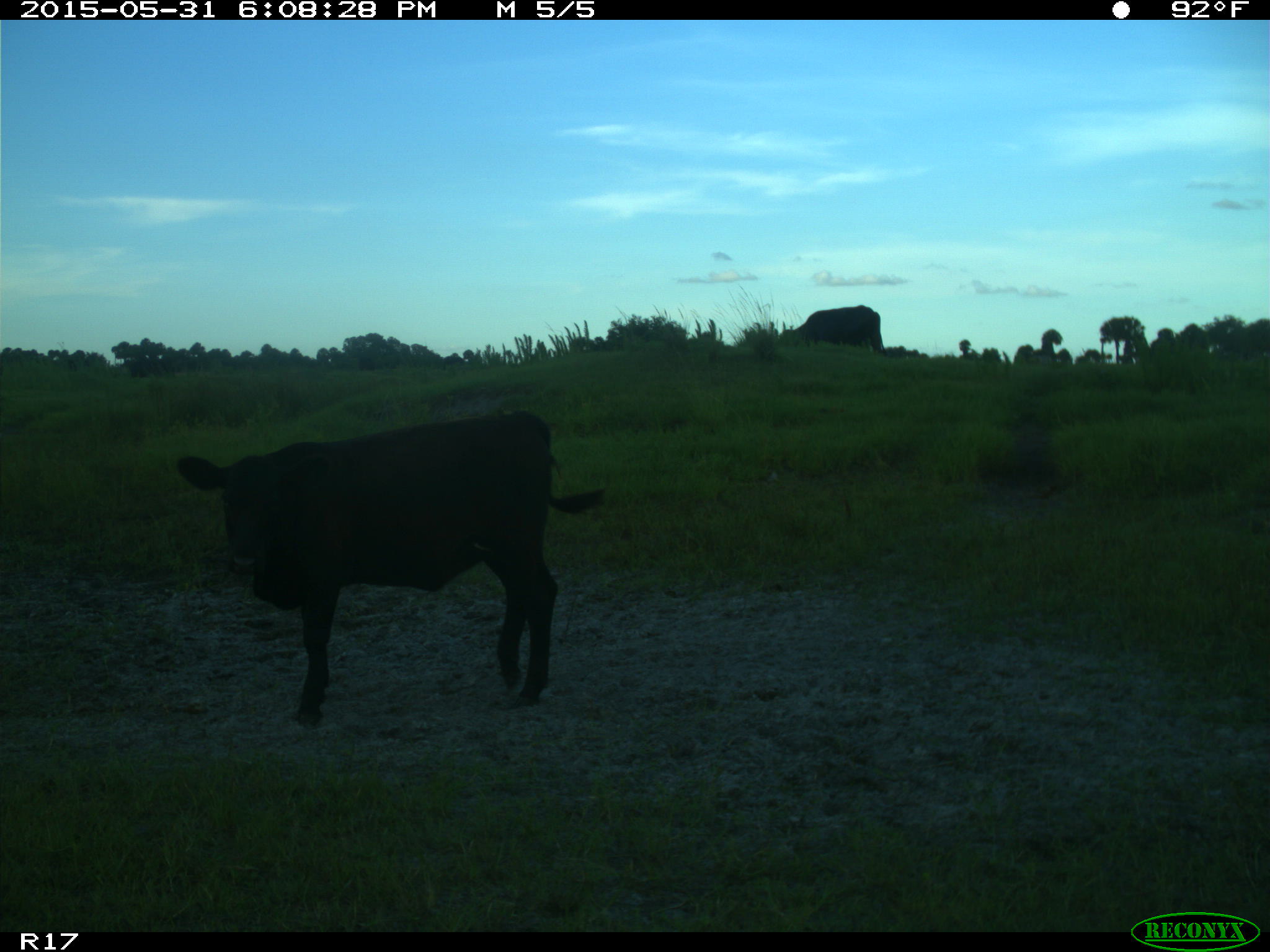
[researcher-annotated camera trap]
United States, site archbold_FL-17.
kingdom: Animalia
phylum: Chordata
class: Mammalia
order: Artiodactyla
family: Bovidae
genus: Bos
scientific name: Bos taurus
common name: domestic cow